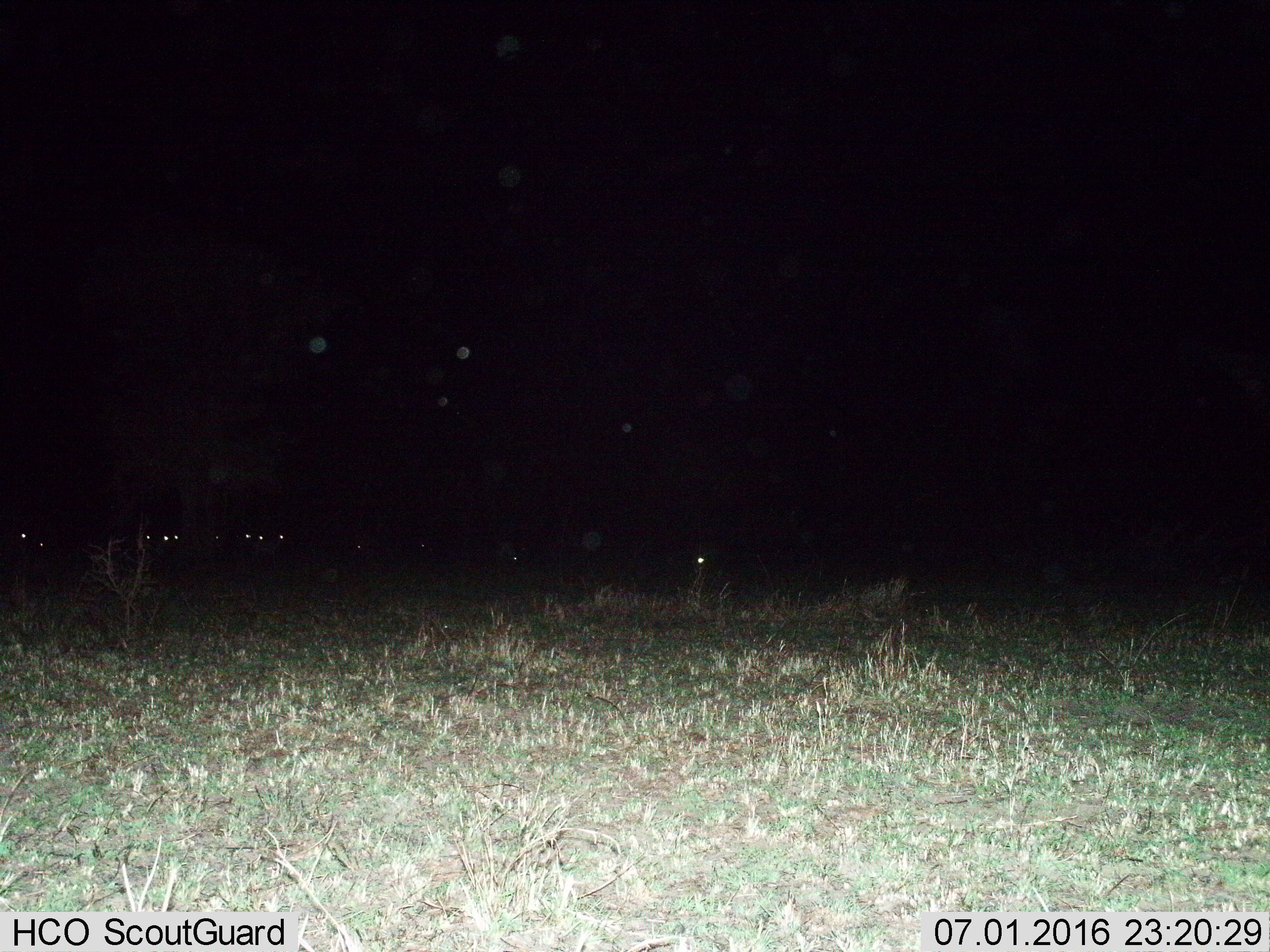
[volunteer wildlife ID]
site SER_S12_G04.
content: unidentified animal